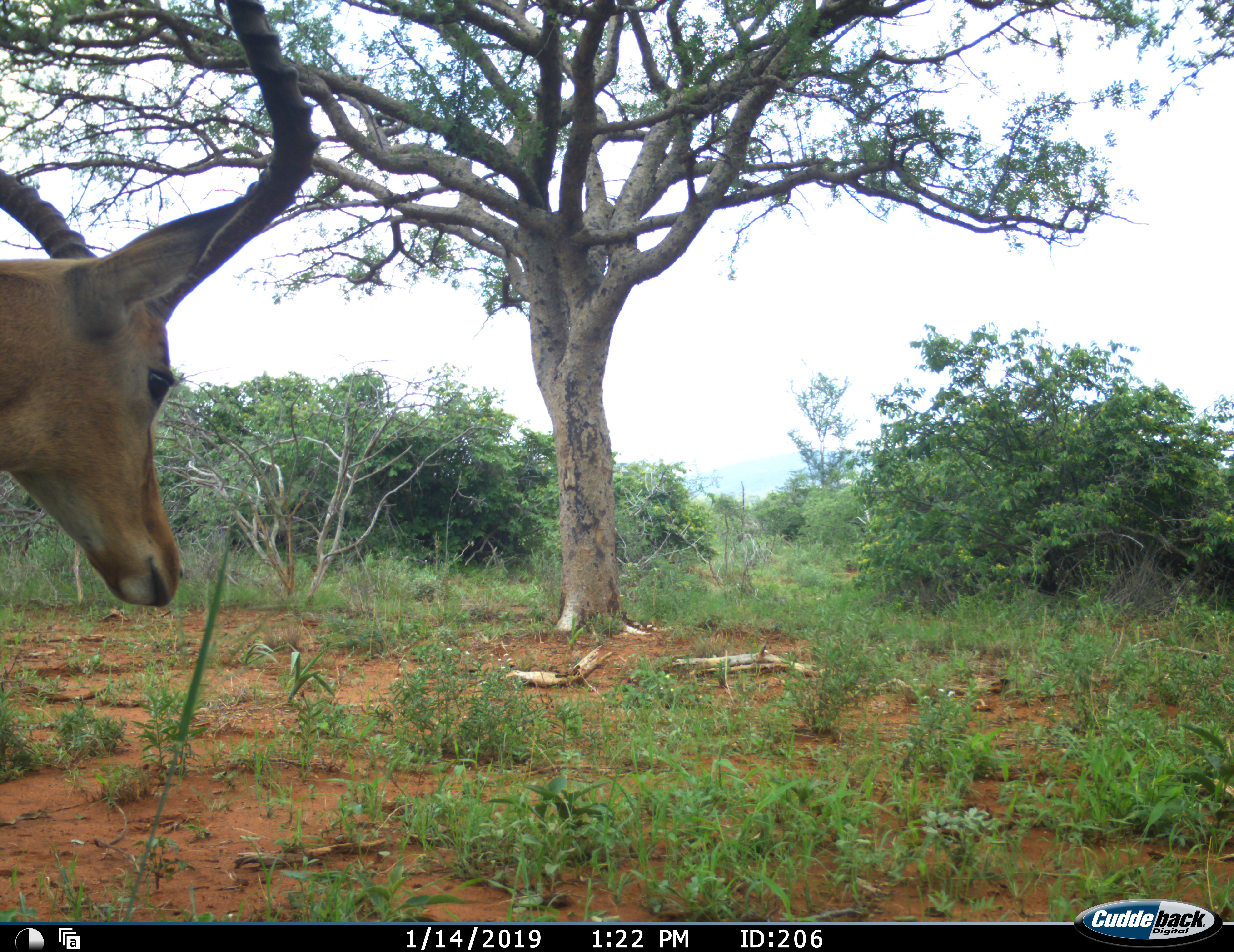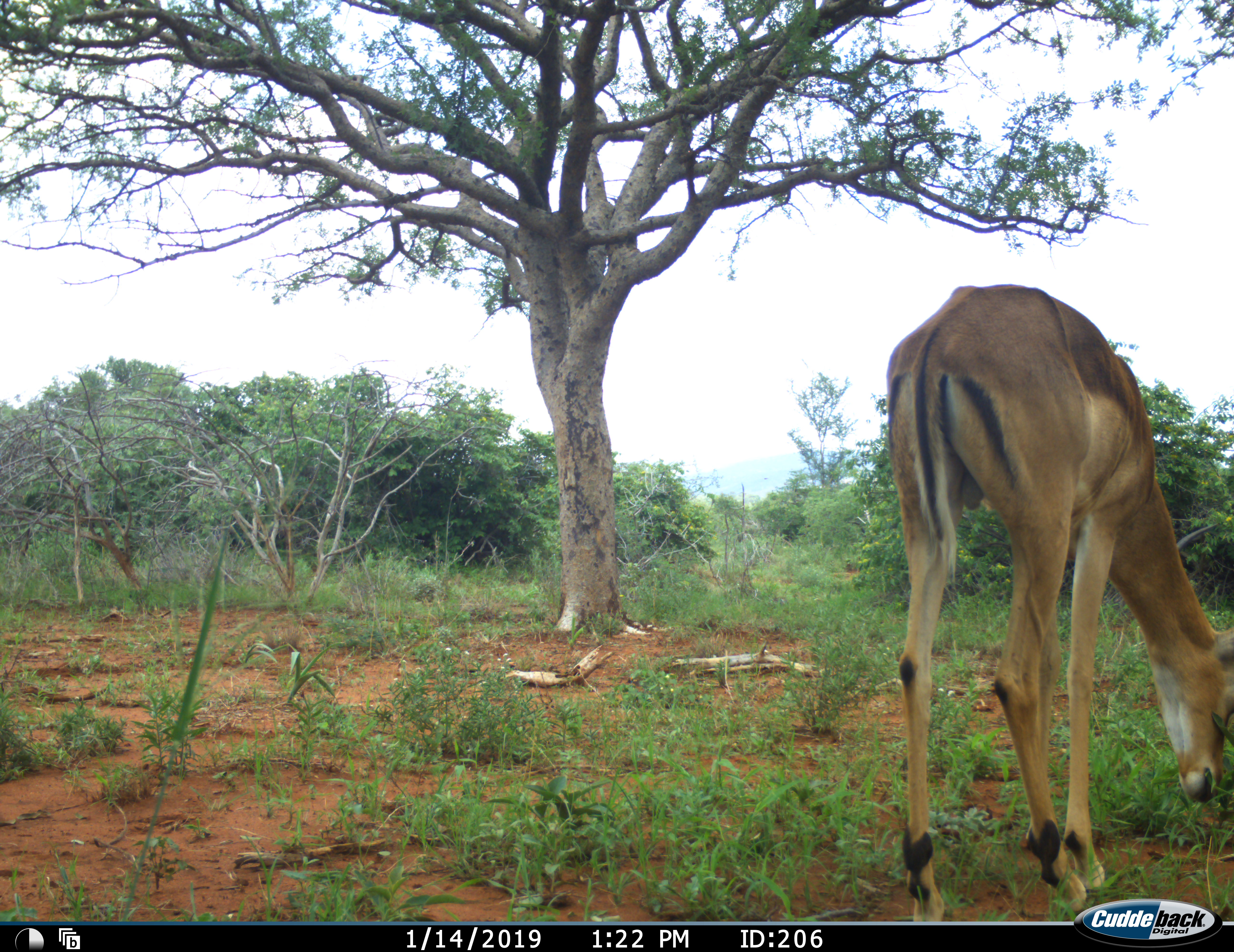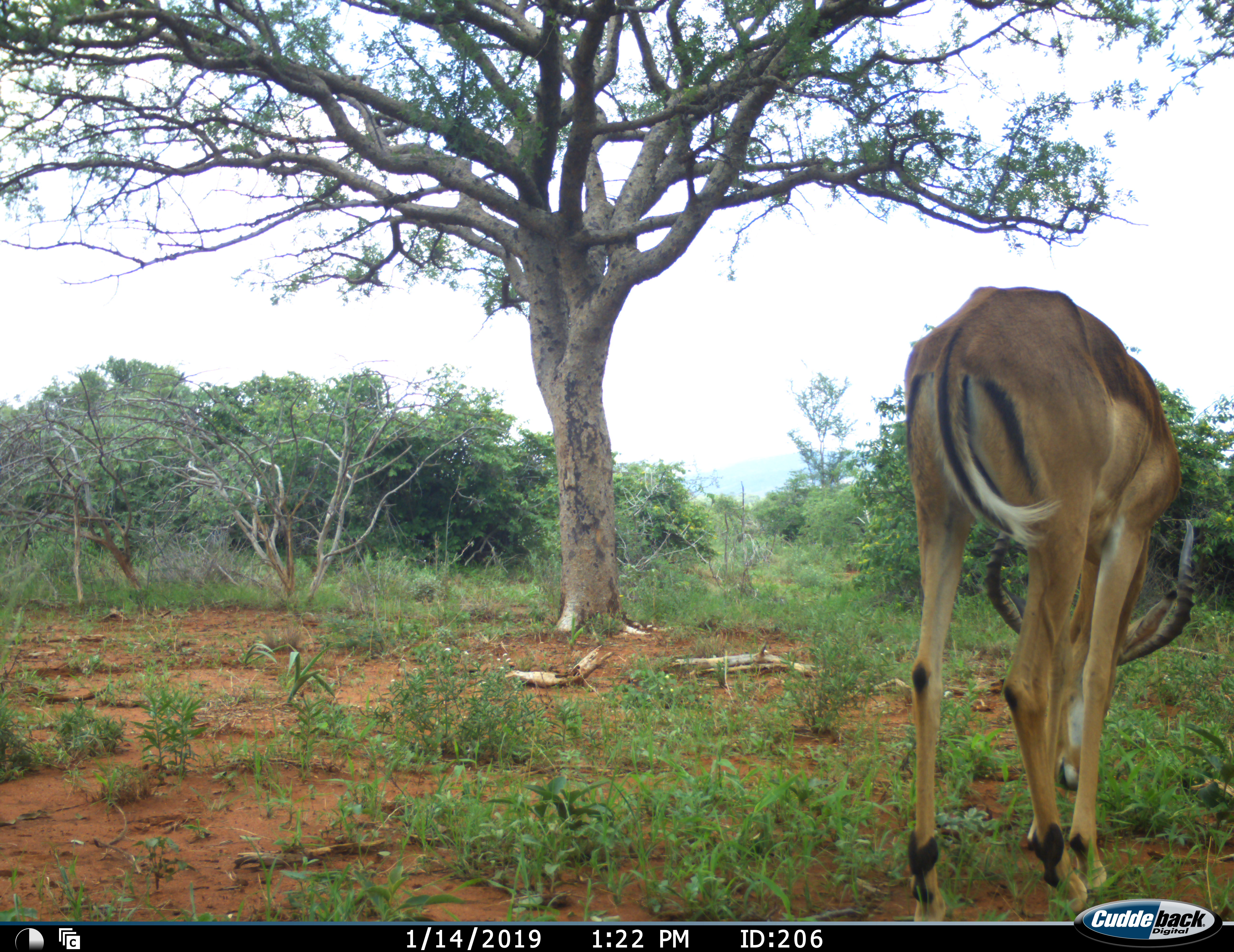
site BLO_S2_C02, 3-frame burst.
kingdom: Animalia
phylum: Chordata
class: Mammalia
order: Artiodactyla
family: Bovidae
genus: Aepyceros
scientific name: Aepyceros melampus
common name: impala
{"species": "impala (Aepyceros melampus)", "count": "1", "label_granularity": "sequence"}